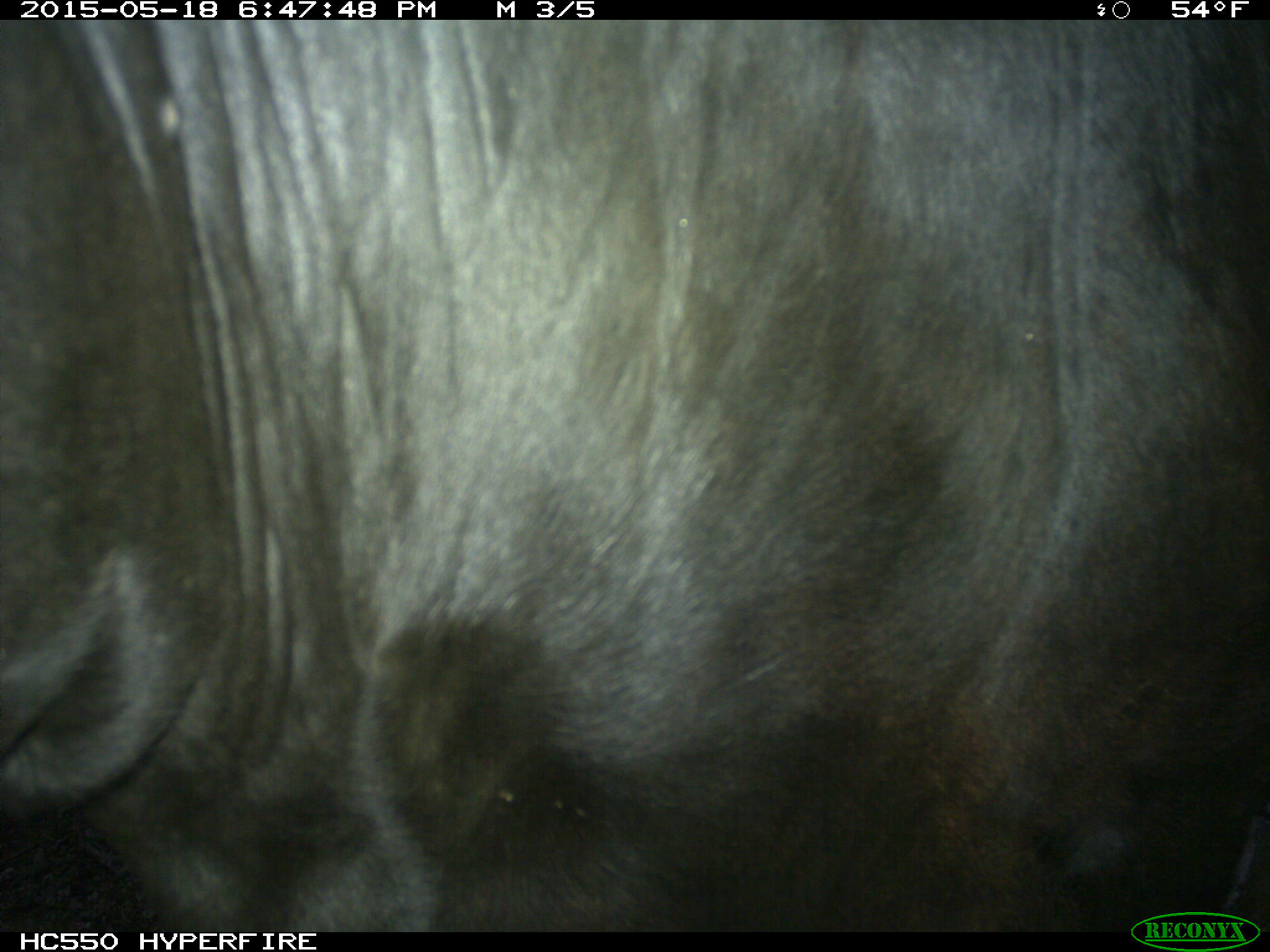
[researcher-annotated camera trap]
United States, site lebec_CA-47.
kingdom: Animalia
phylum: Chordata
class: Mammalia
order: Artiodactyla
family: Bovidae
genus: Bos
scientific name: Bos taurus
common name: domestic cow